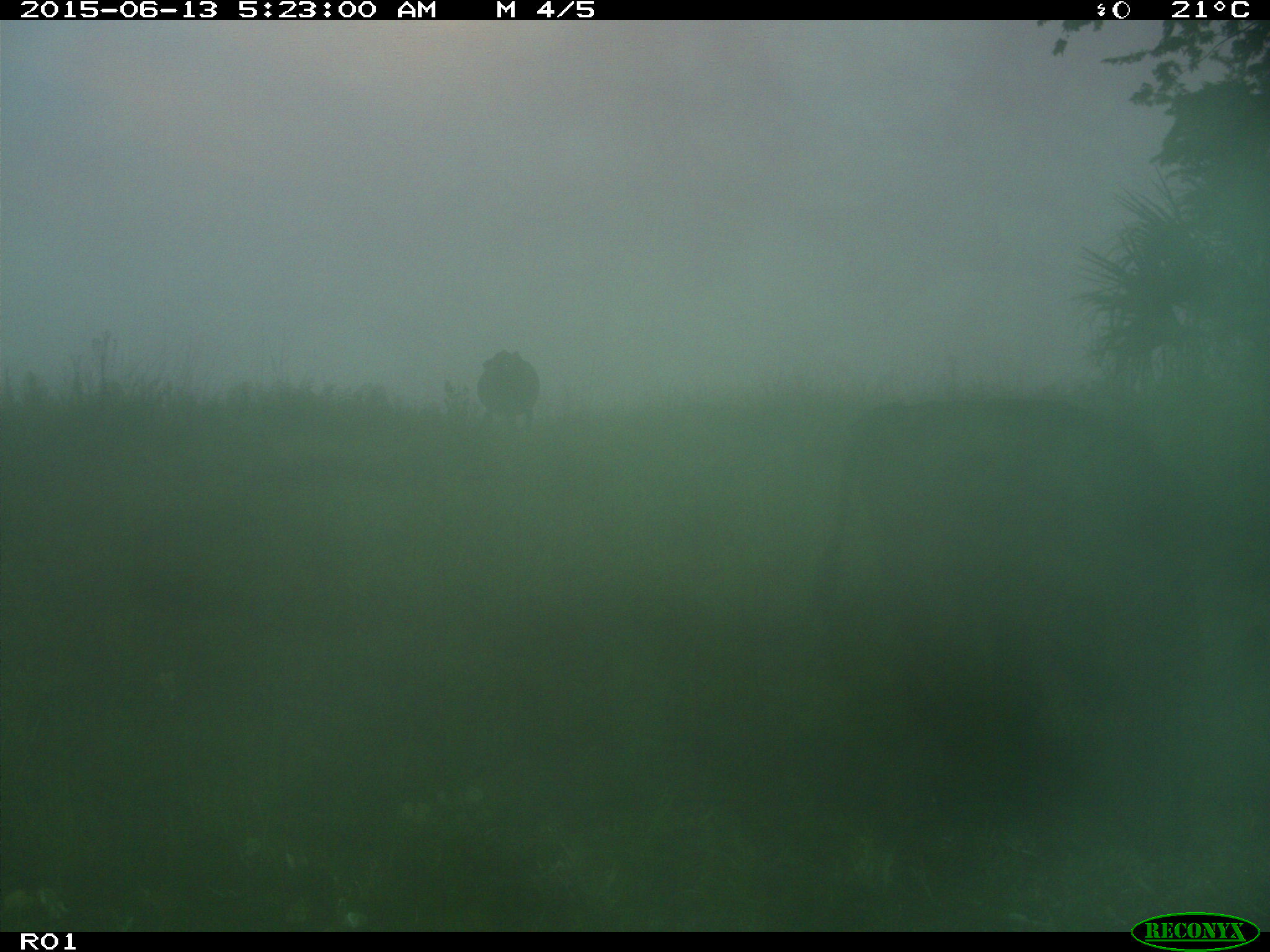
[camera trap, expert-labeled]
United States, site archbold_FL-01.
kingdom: Animalia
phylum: Chordata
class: Mammalia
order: Artiodactyla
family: Bovidae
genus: Bos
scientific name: Bos taurus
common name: domestic cow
Bos taurus (domestic cow).